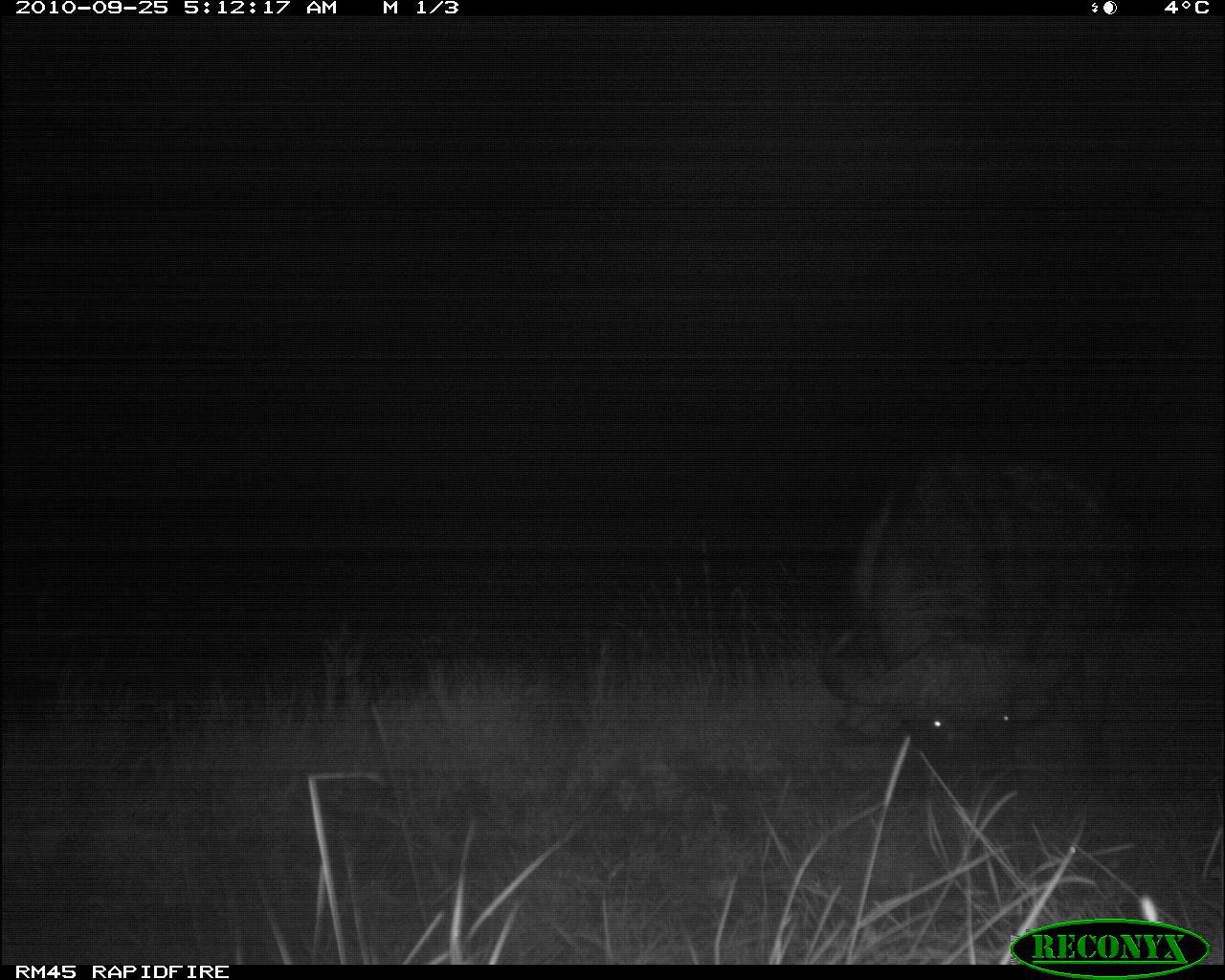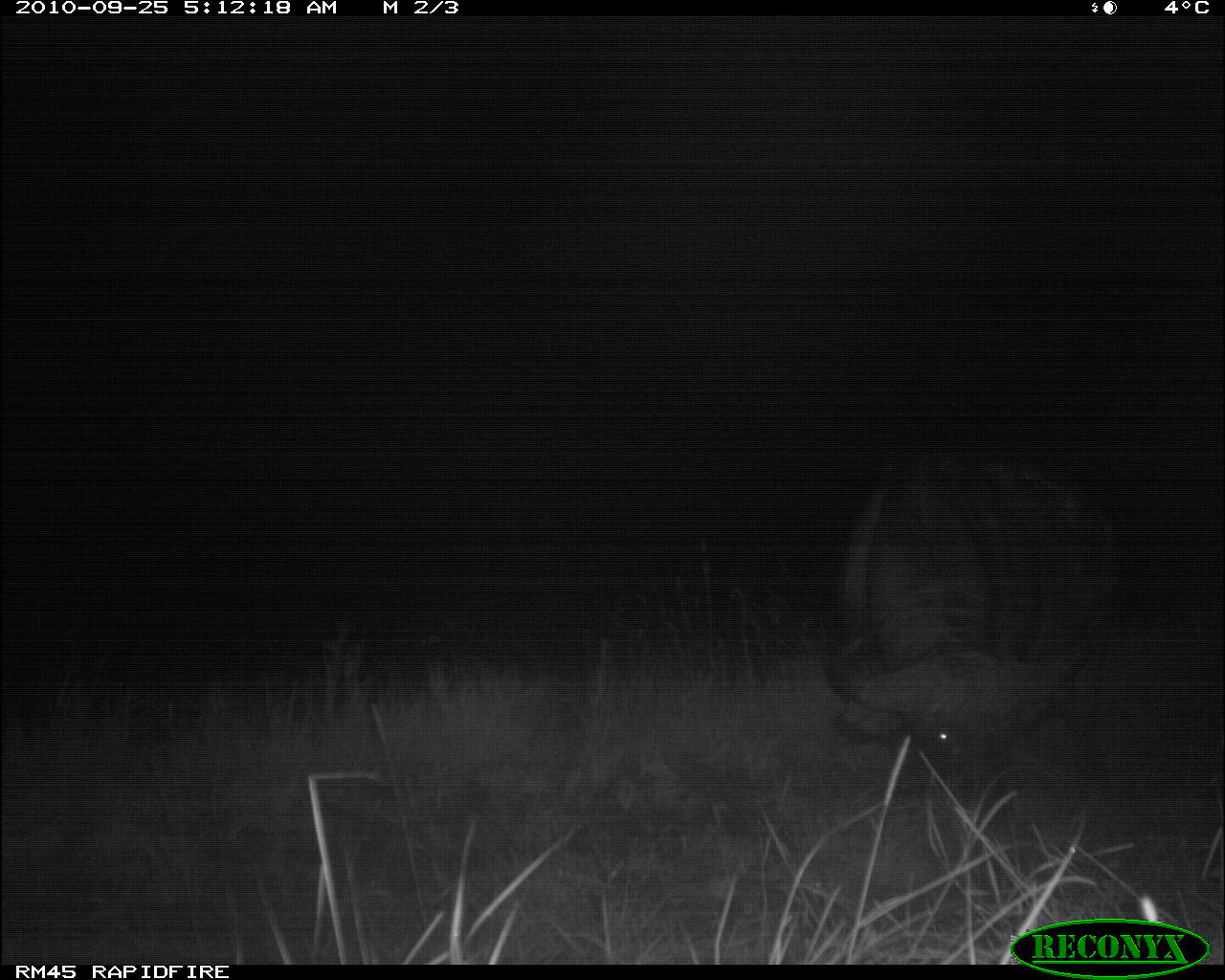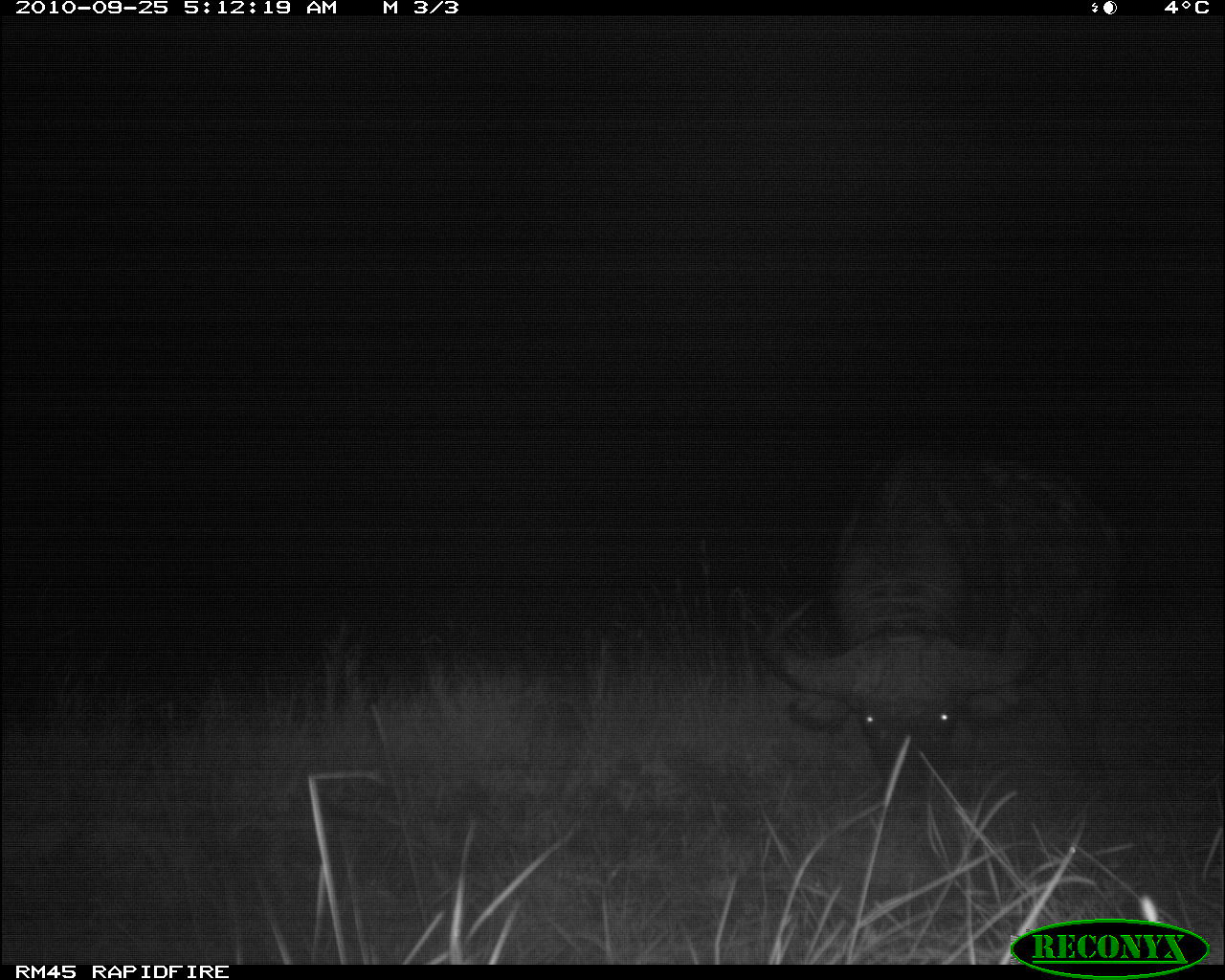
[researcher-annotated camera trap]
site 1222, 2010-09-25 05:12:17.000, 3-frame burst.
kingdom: Animalia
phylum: Chordata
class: Mammalia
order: Artiodactyla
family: Bovidae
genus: Syncerus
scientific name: Syncerus caffer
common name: african buffalo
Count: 1.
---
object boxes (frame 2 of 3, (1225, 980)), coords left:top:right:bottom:
syncerus caffer: 823:436:1117:824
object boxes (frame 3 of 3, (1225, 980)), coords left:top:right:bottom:
syncerus caffer: 757:439:1110:819